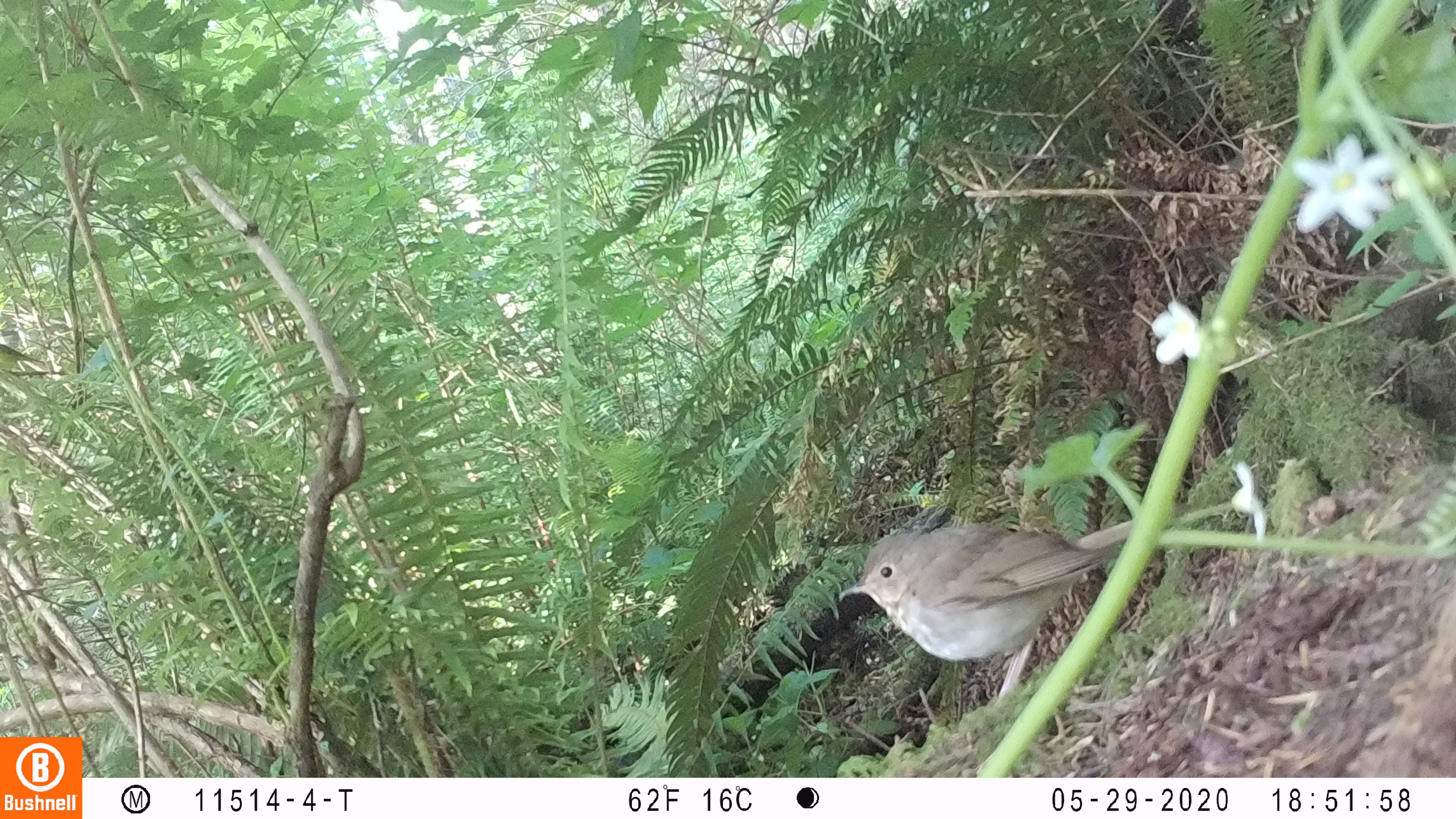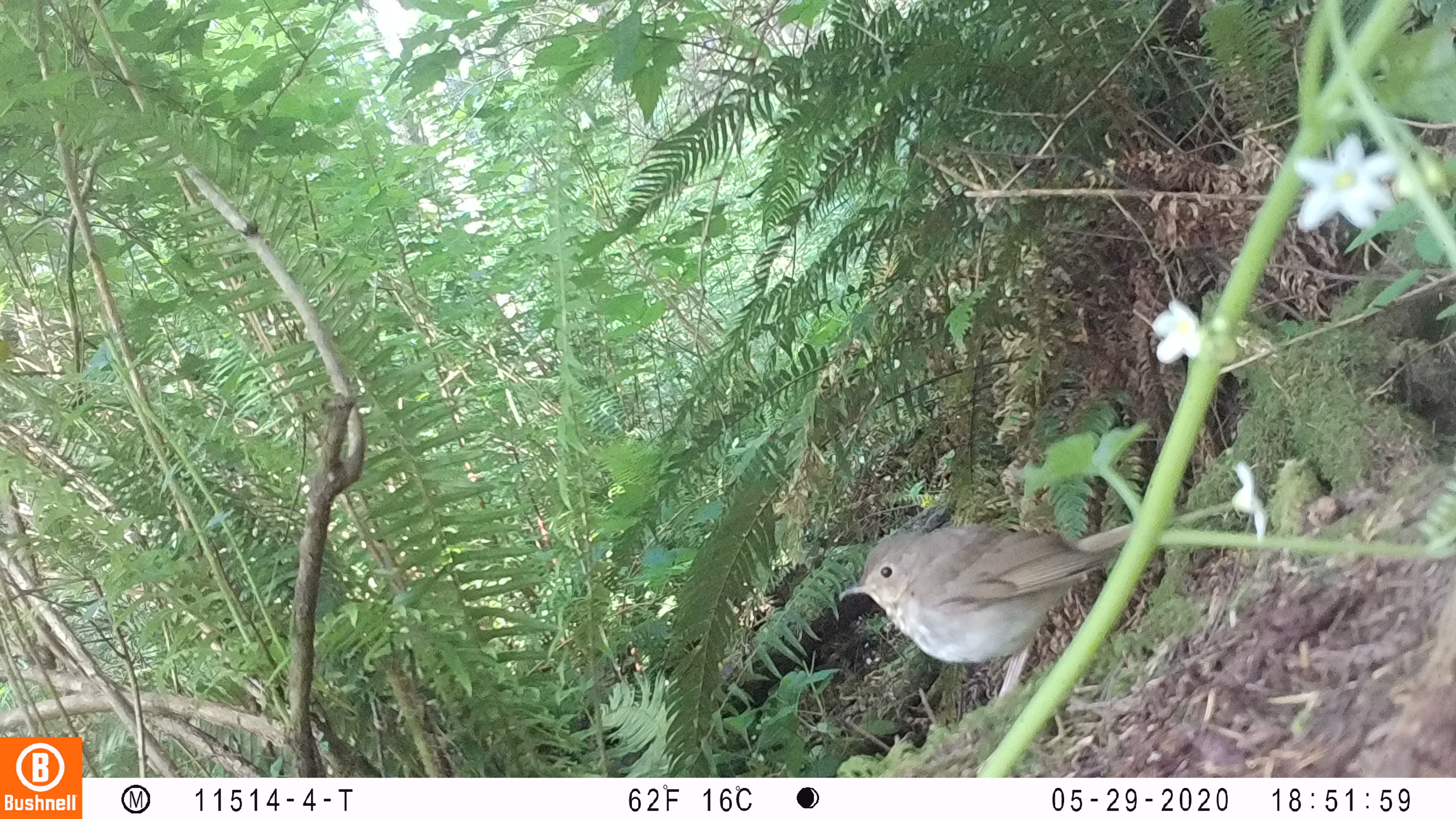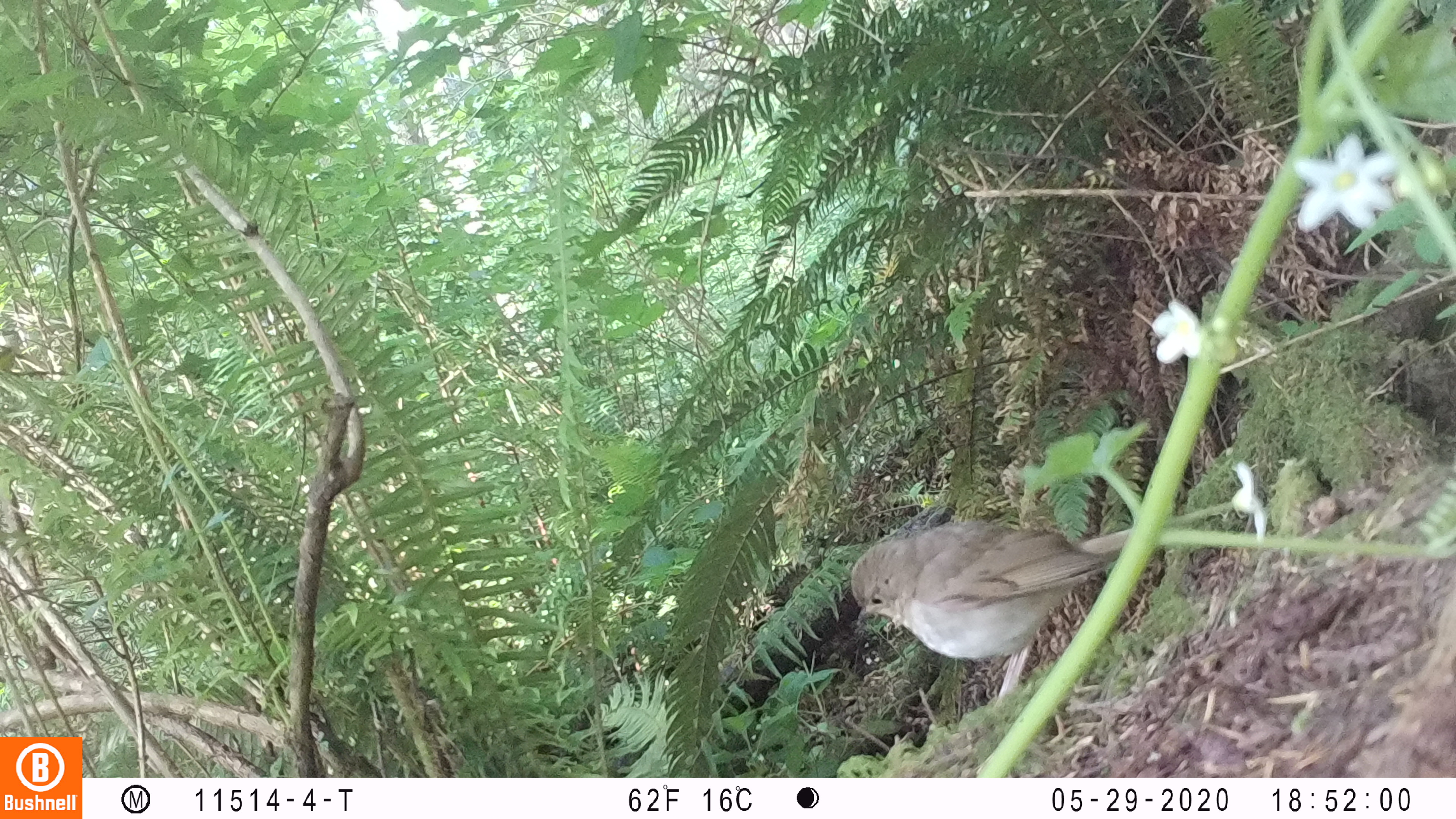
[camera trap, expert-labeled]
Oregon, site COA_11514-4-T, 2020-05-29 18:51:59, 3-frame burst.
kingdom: Animalia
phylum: Chordata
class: Aves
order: Passeriformes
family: Turdidae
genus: Catharus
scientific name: Catharus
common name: brown thrushes and nightingale-thrushes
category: catharus species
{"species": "catharus species (brown thrushes and nightingale-thrushes) (Catharus)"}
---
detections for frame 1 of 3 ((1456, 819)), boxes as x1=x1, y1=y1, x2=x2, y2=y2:
catharus species: x1=830, y1=525, x2=1130, y2=724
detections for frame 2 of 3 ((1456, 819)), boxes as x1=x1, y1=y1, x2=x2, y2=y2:
catharus species: x1=828, y1=506, x2=1141, y2=717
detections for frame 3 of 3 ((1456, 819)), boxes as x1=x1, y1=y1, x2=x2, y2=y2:
catharus species: x1=844, y1=509, x2=1143, y2=718